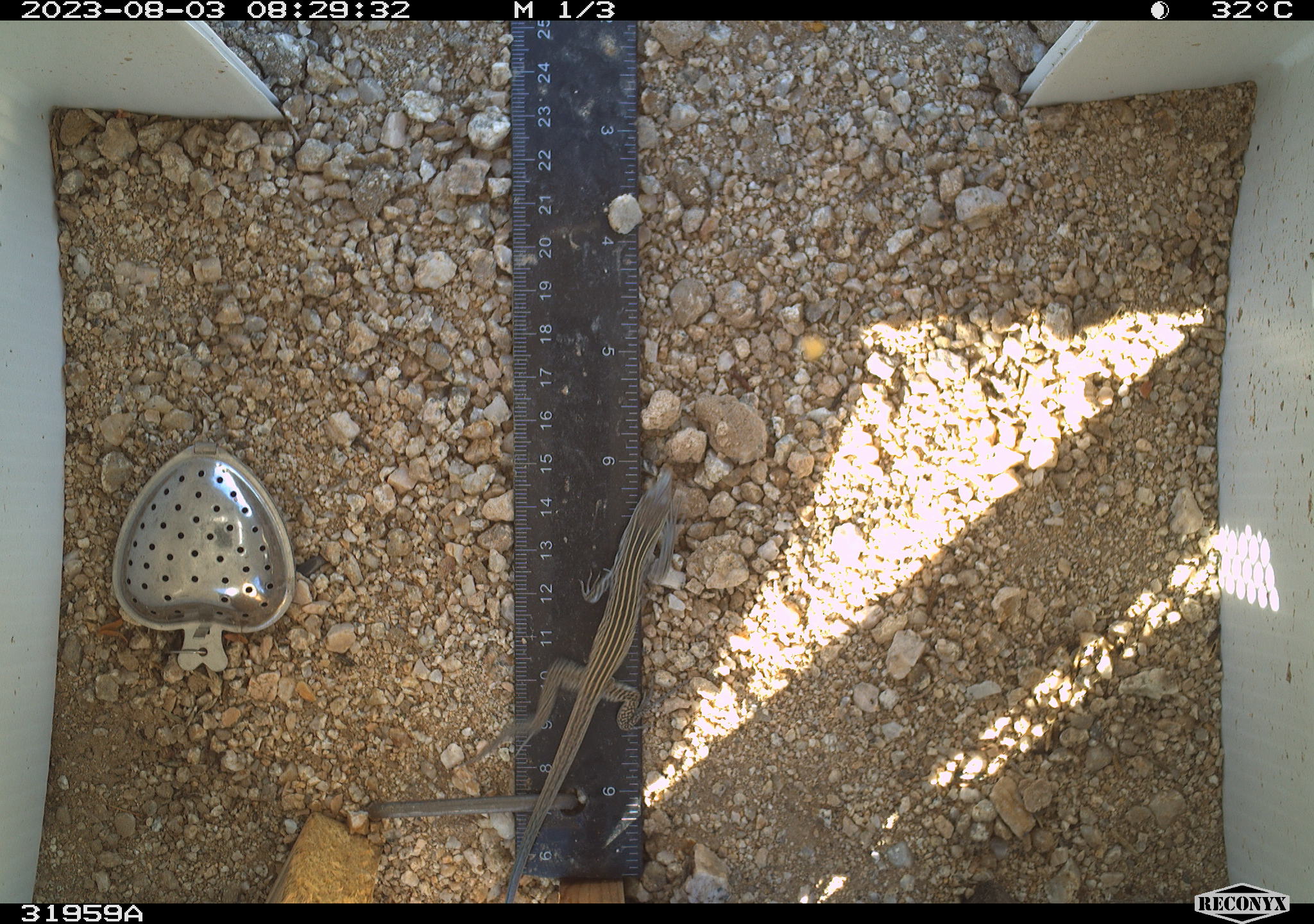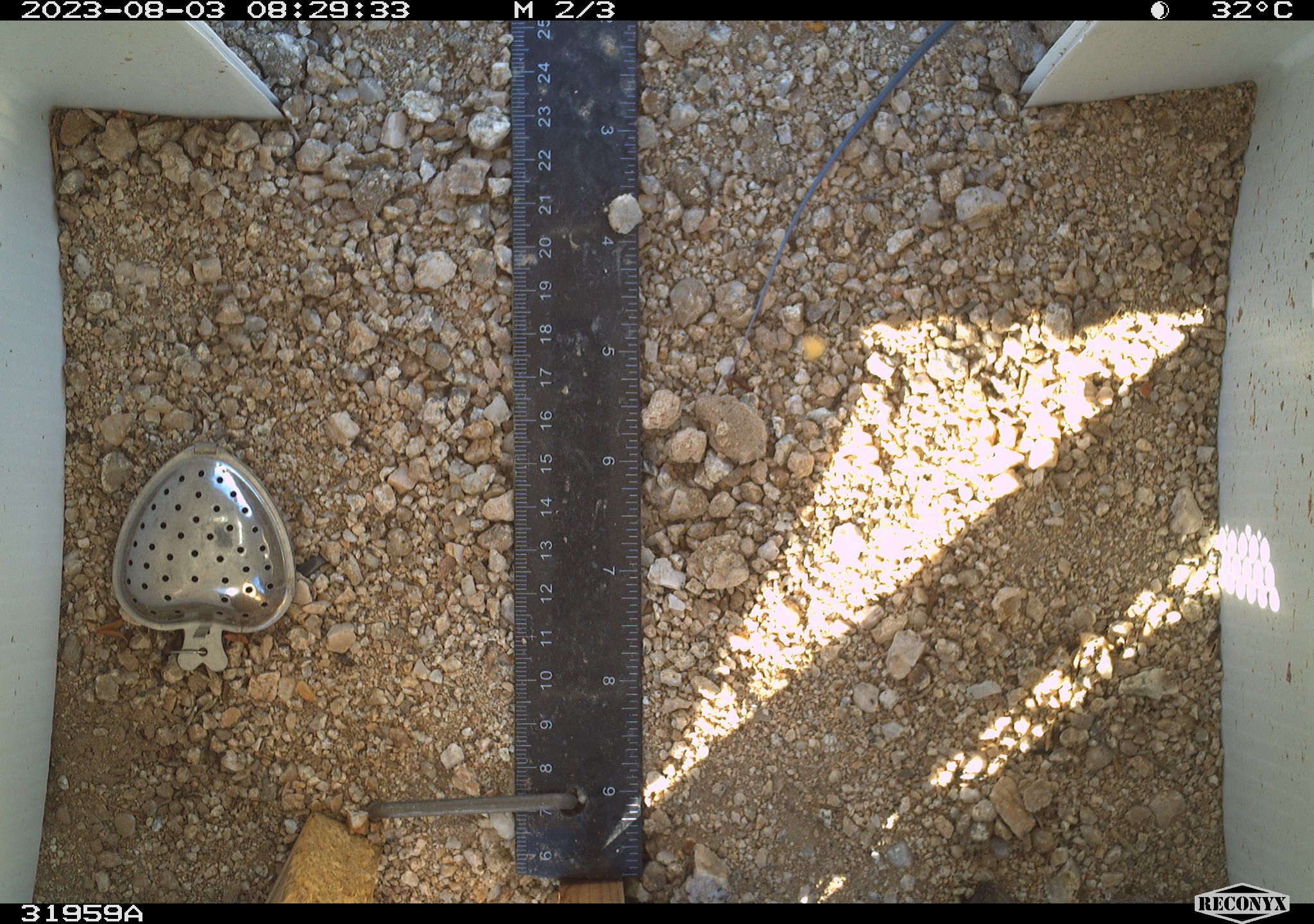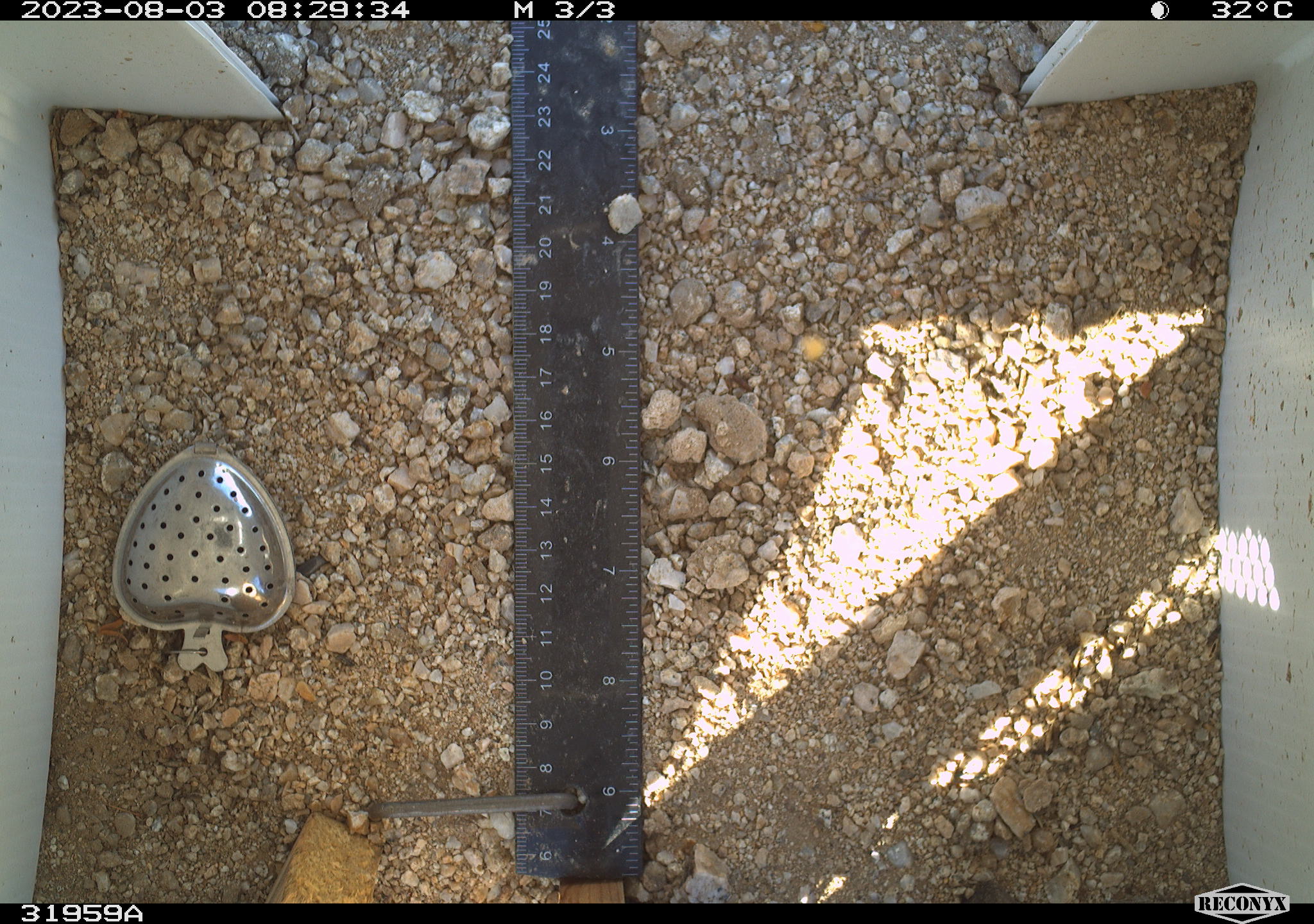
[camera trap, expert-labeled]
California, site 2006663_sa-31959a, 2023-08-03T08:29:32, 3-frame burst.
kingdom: Animalia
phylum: Chordata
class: Reptilia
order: Squamata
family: Teiidae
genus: Aspidoscelis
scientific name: Aspidoscelis tigris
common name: western whiptail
Western whiptail (Aspidoscelis tigris).